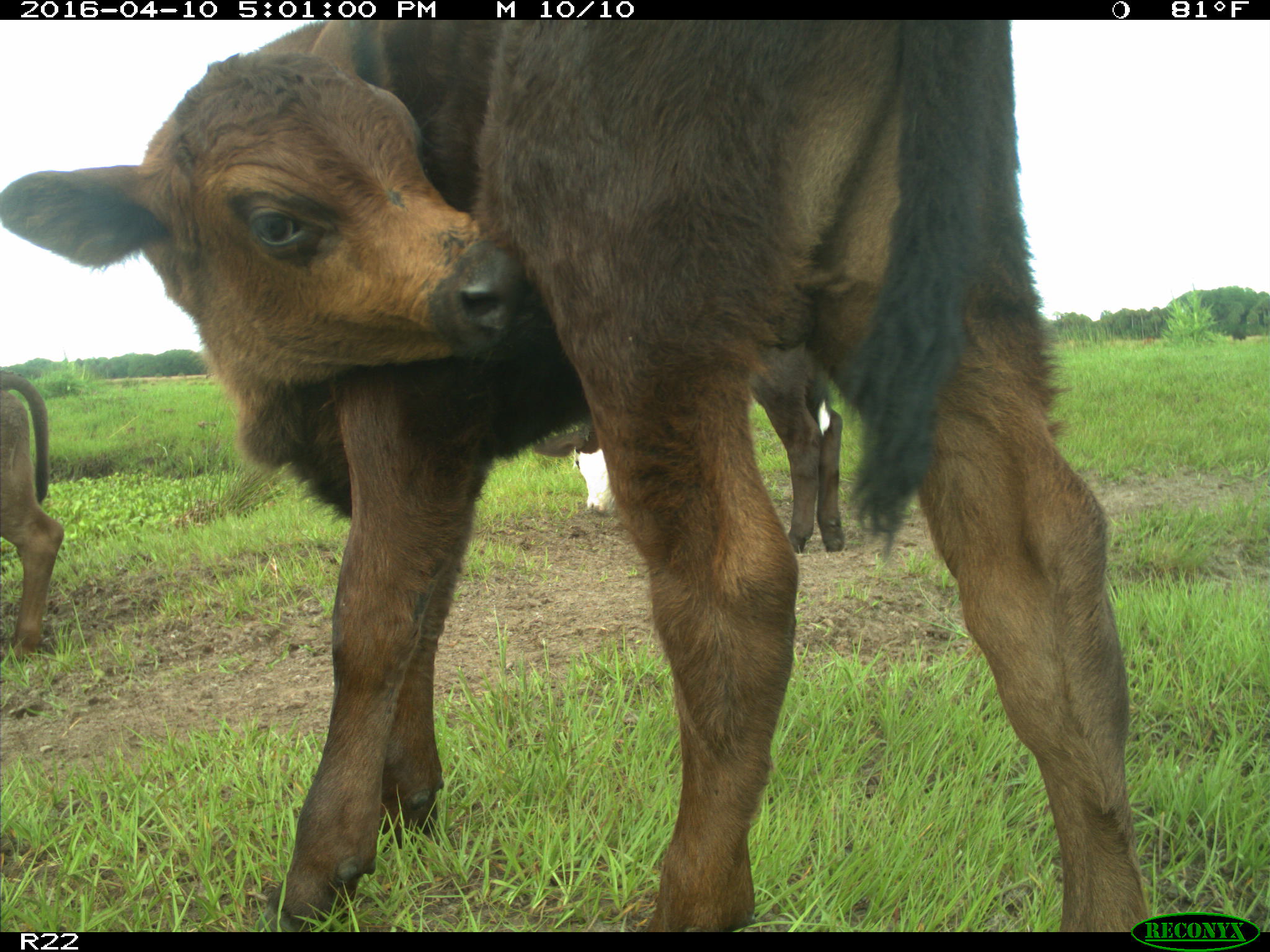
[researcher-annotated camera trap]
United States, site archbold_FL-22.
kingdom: Animalia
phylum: Chordata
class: Mammalia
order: Artiodactyla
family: Bovidae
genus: Bos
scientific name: Bos taurus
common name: domestic cow